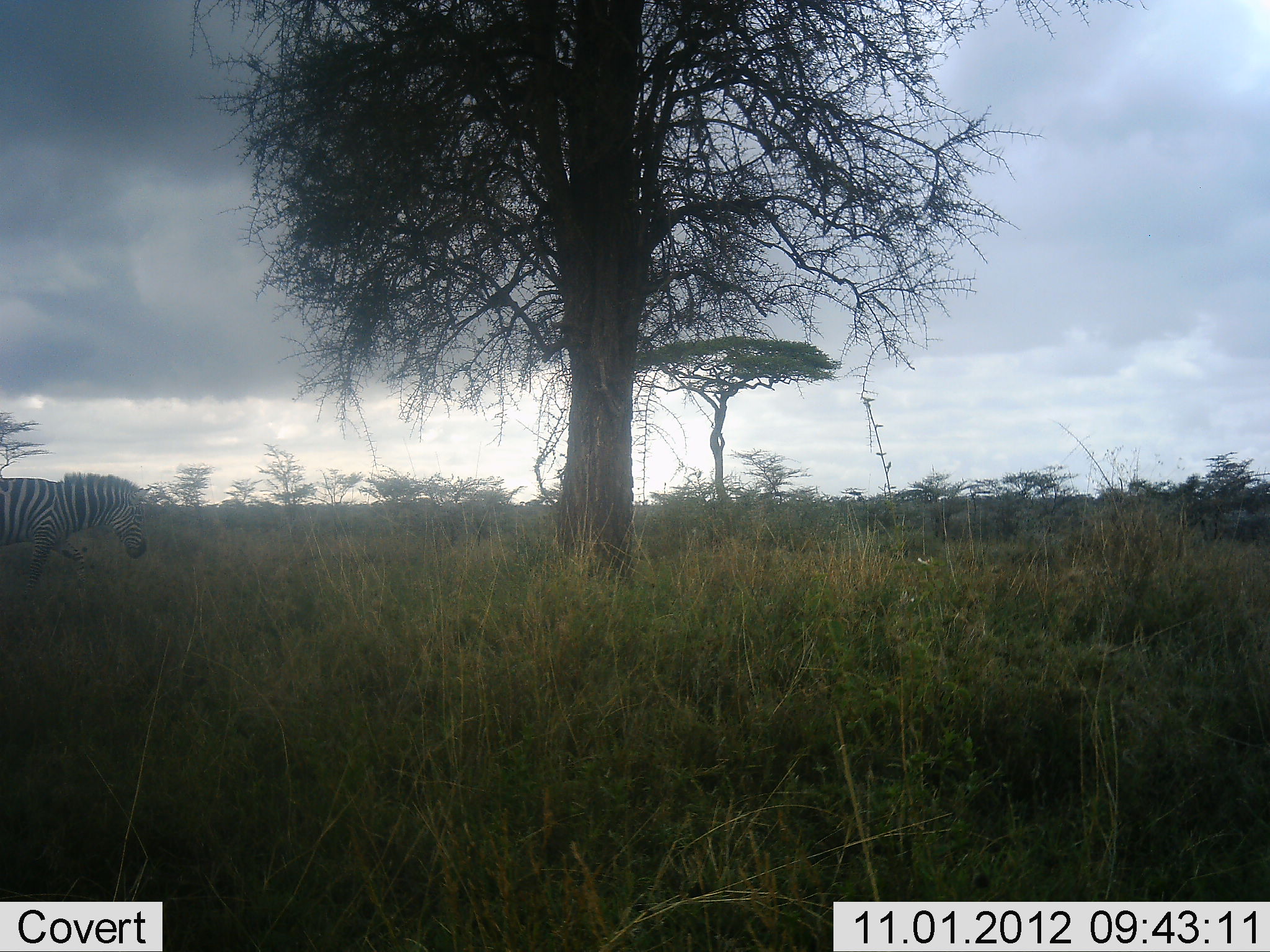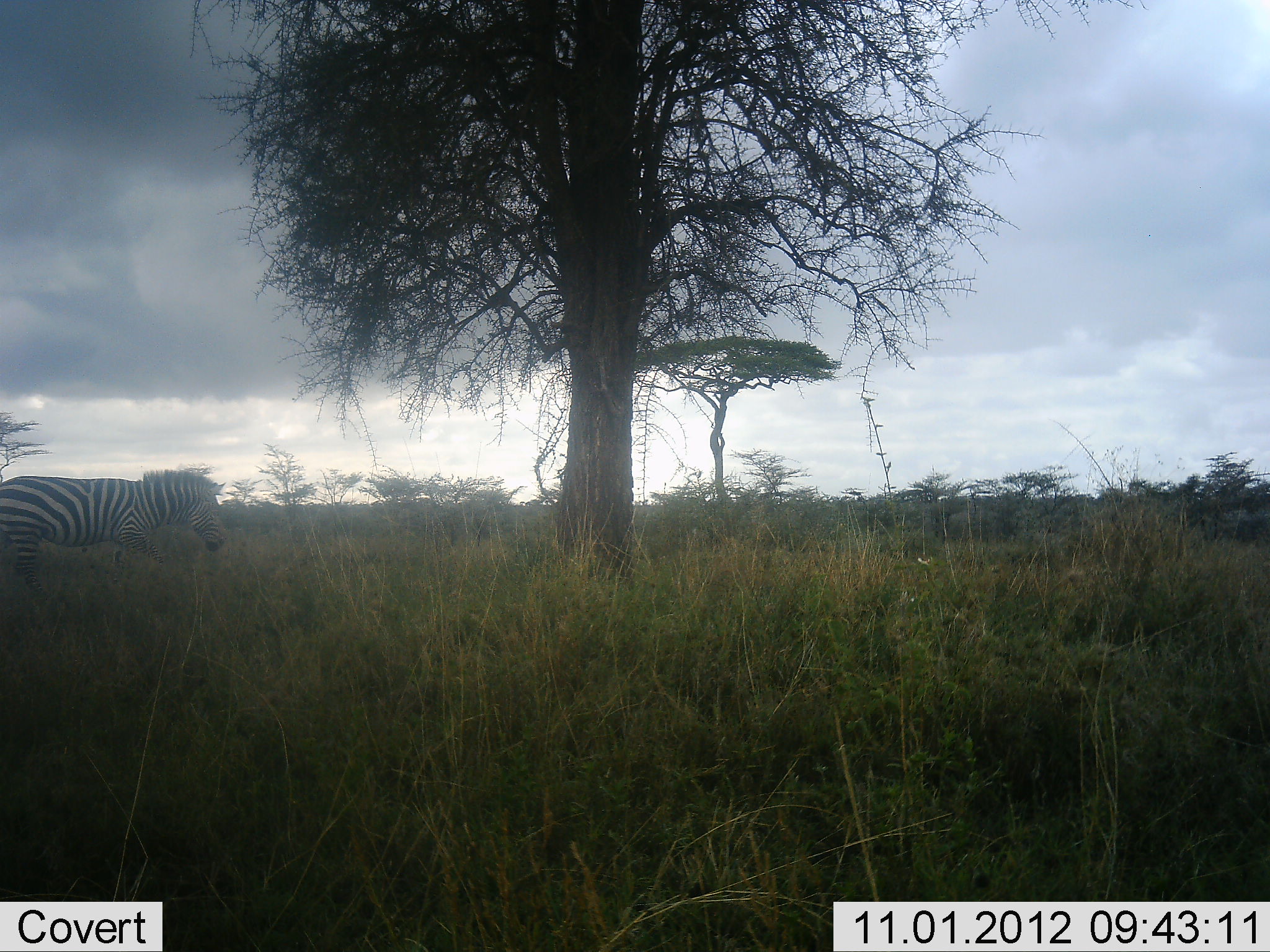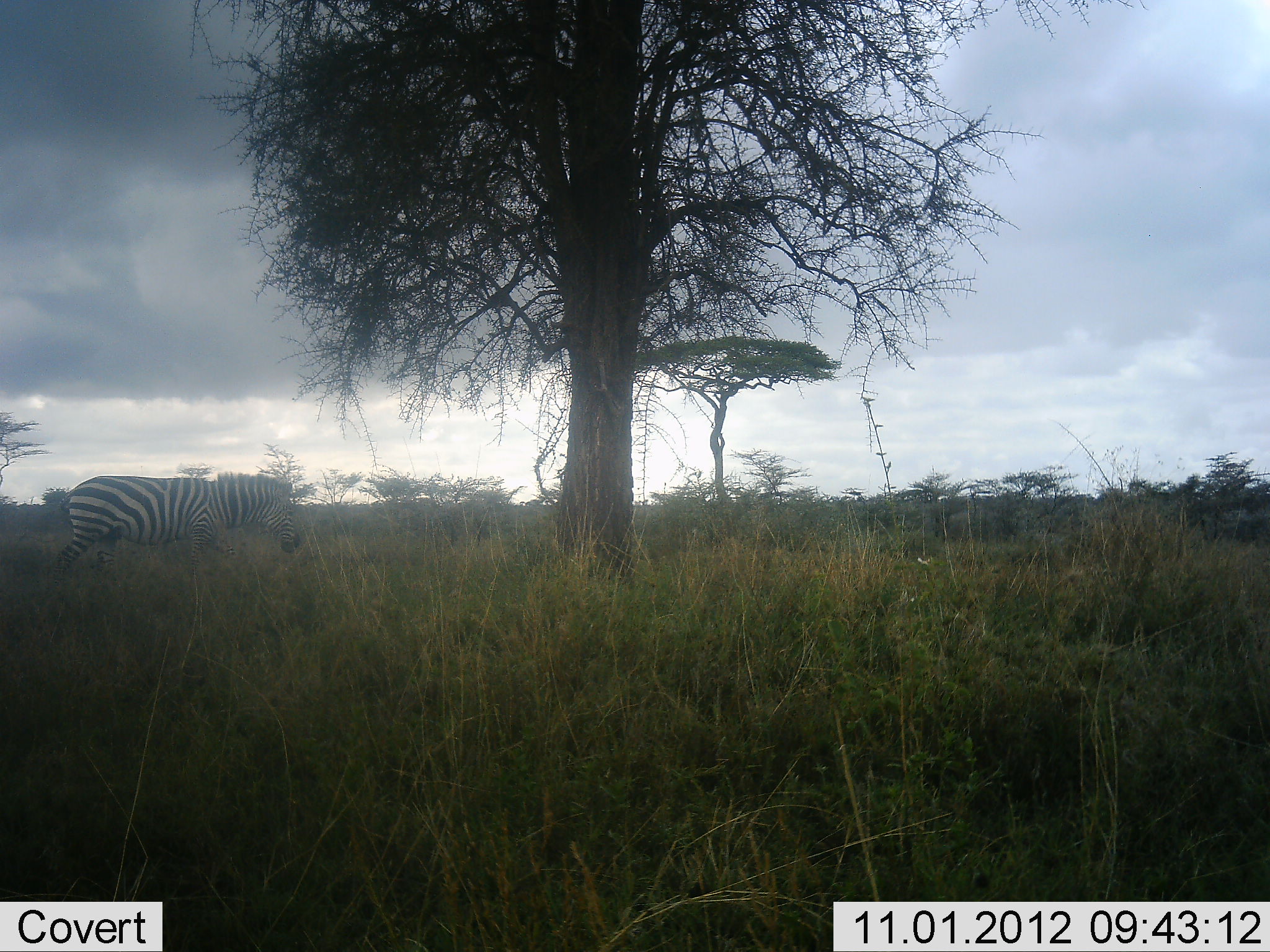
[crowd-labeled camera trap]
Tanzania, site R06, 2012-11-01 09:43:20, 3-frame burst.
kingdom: Animalia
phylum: Chordata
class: Mammalia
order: Perissodactyla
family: Equidae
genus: Equus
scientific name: Equus quagga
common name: plains zebra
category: zebra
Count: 1.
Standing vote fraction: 10%.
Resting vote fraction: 0%.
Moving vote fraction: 90%.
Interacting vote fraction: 0%.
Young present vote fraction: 0%.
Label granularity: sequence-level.